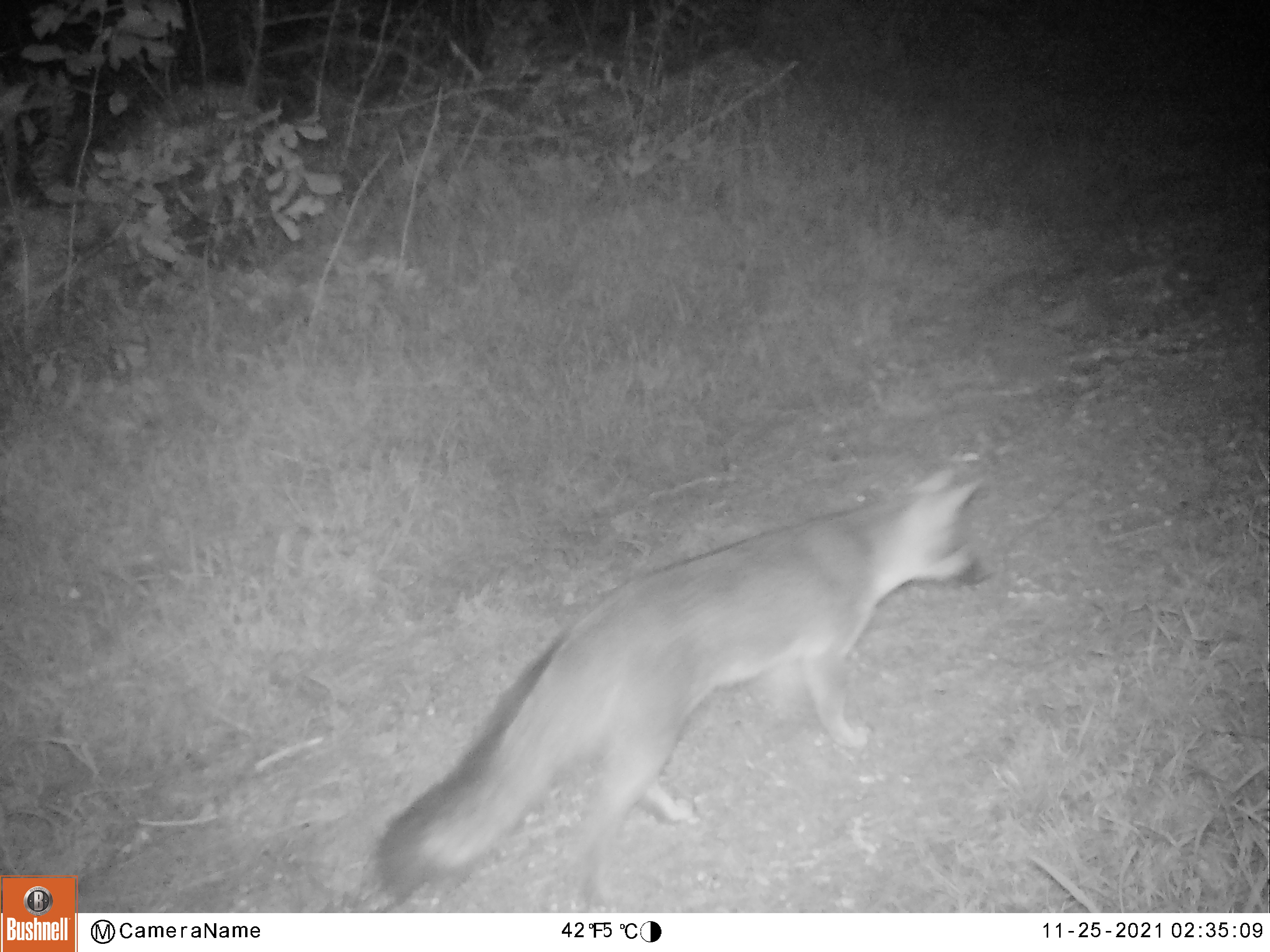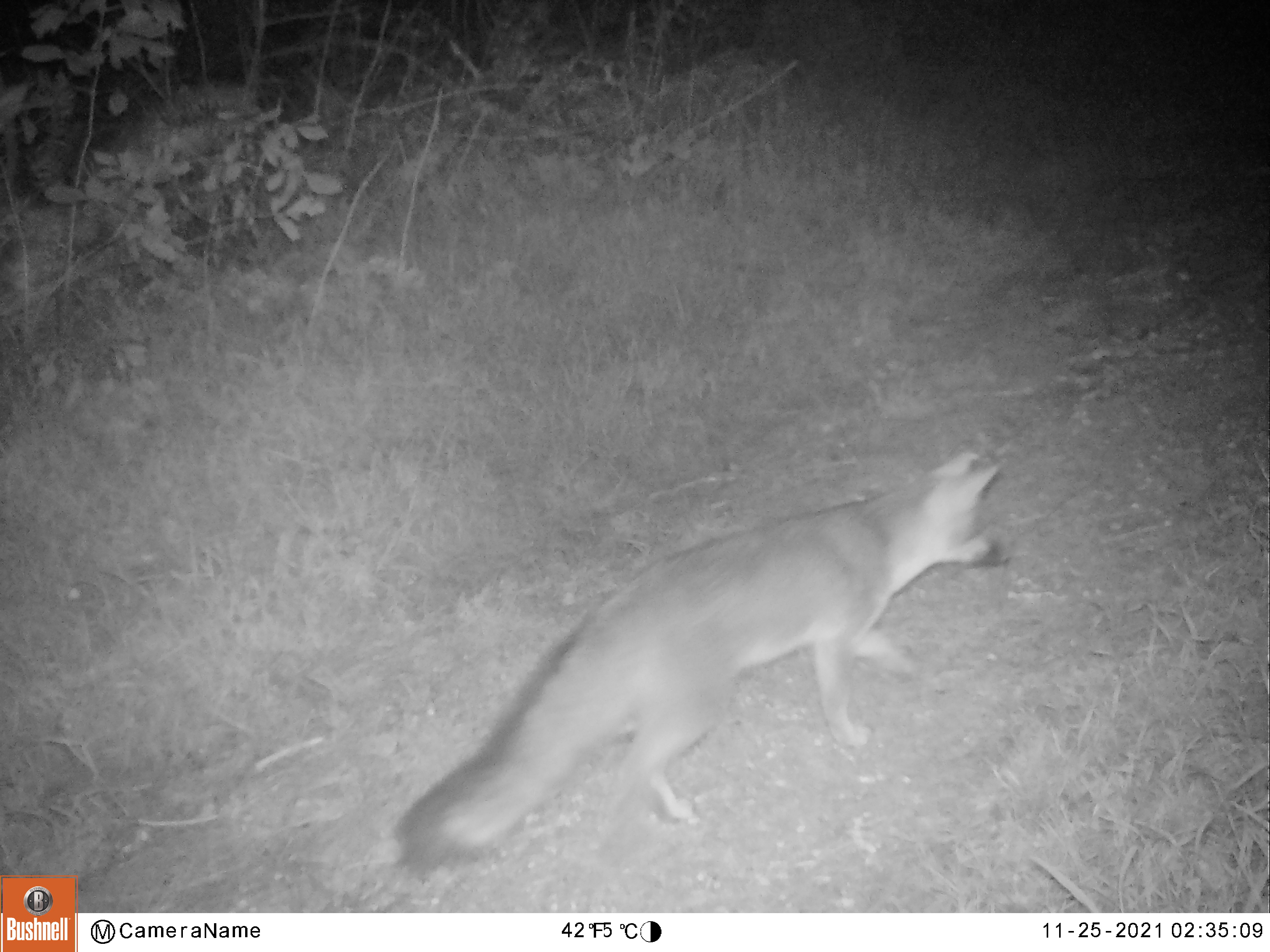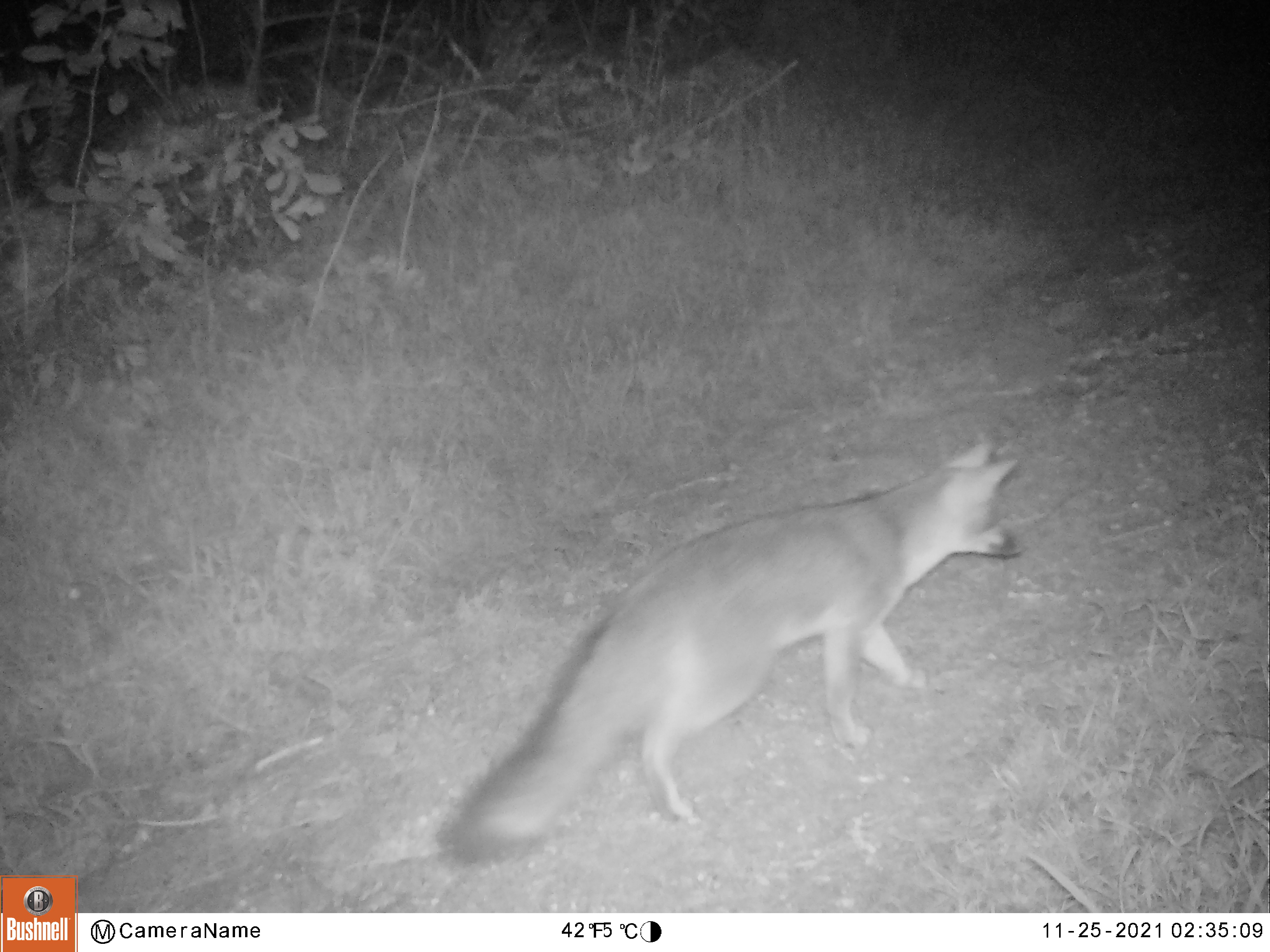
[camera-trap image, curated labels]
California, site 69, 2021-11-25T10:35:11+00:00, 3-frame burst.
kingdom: Animalia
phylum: Chordata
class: Mammalia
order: Carnivora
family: Canidae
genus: Urocyon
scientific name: Urocyon cinereoargenteus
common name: gray fox